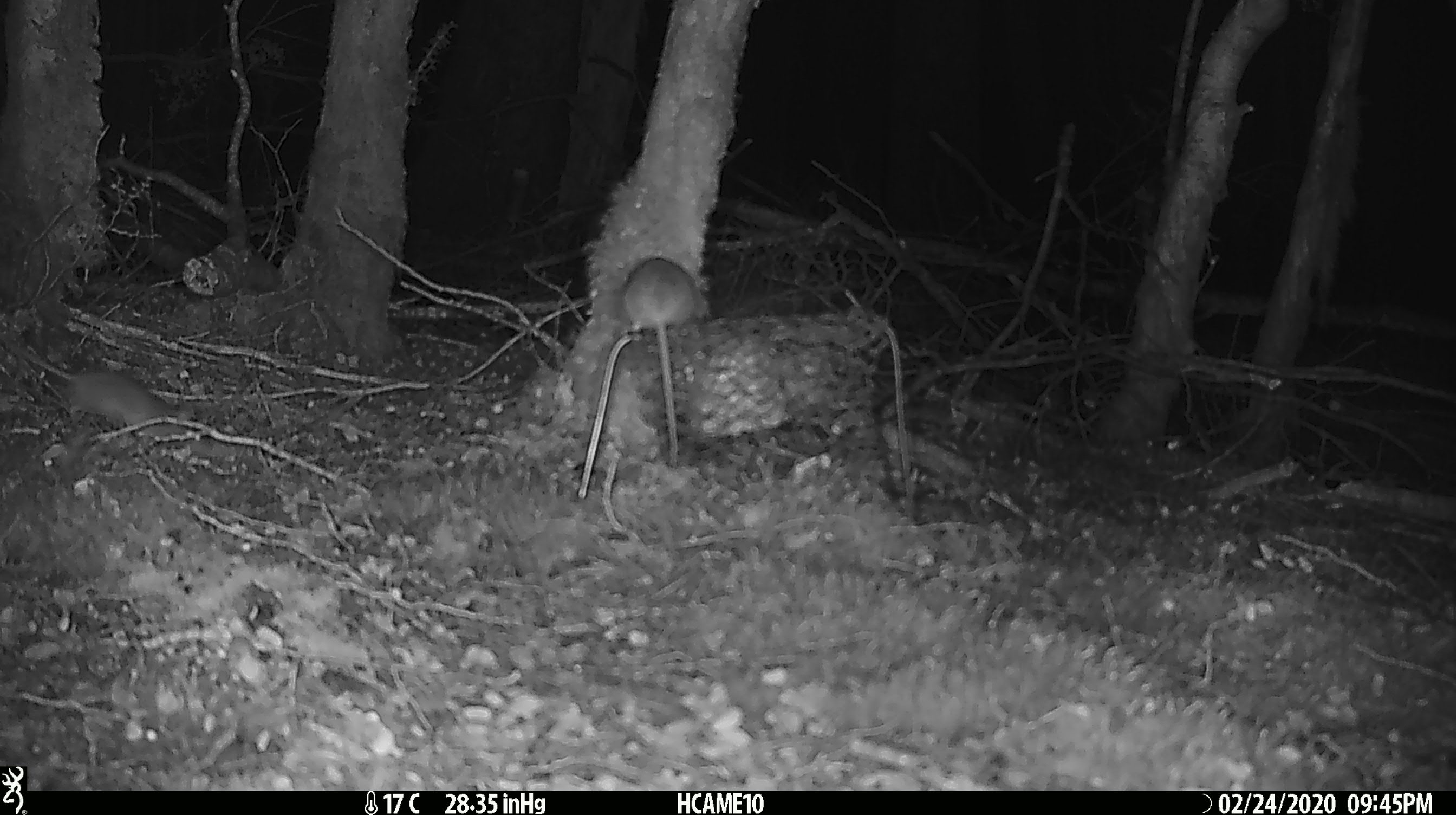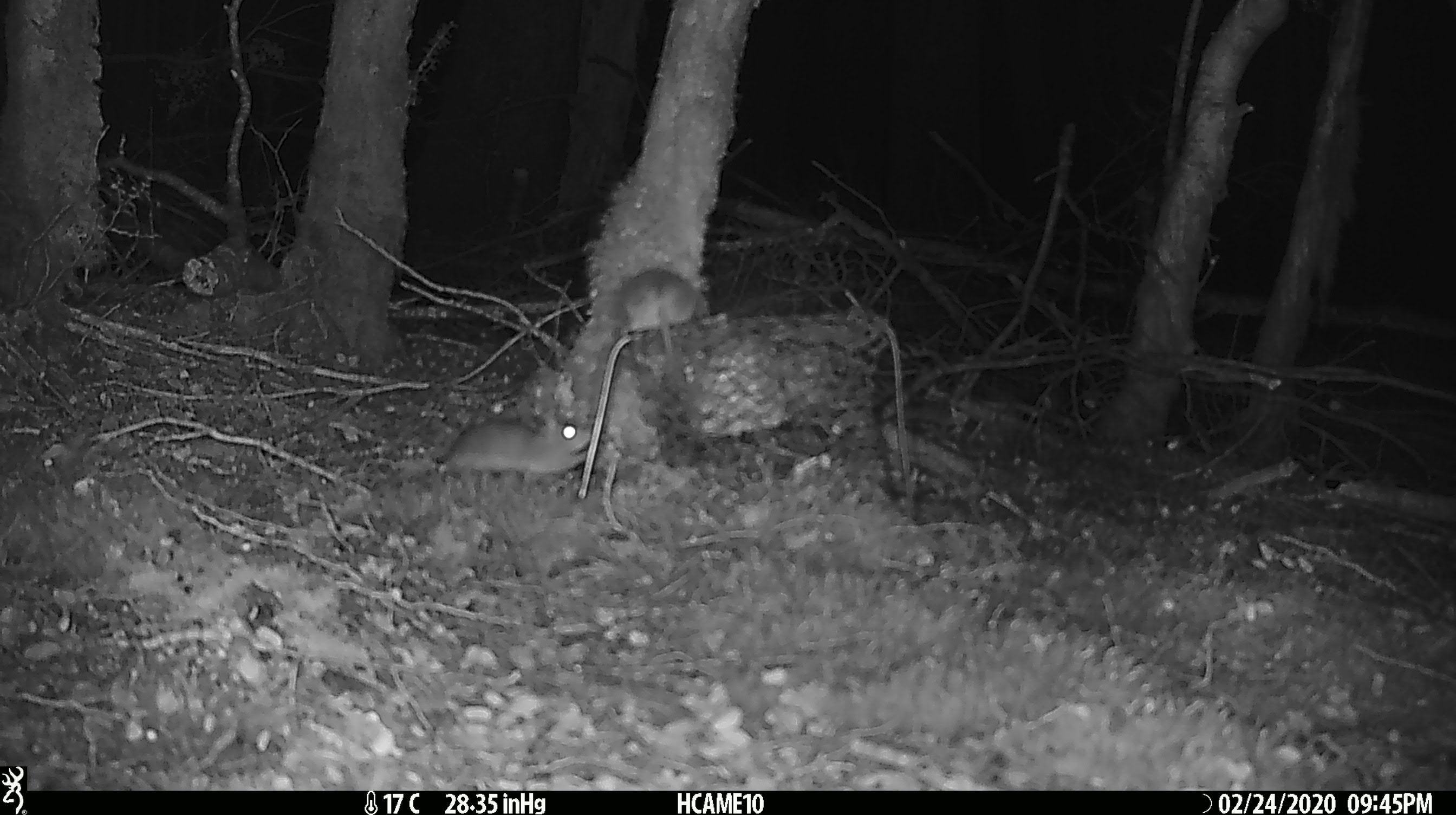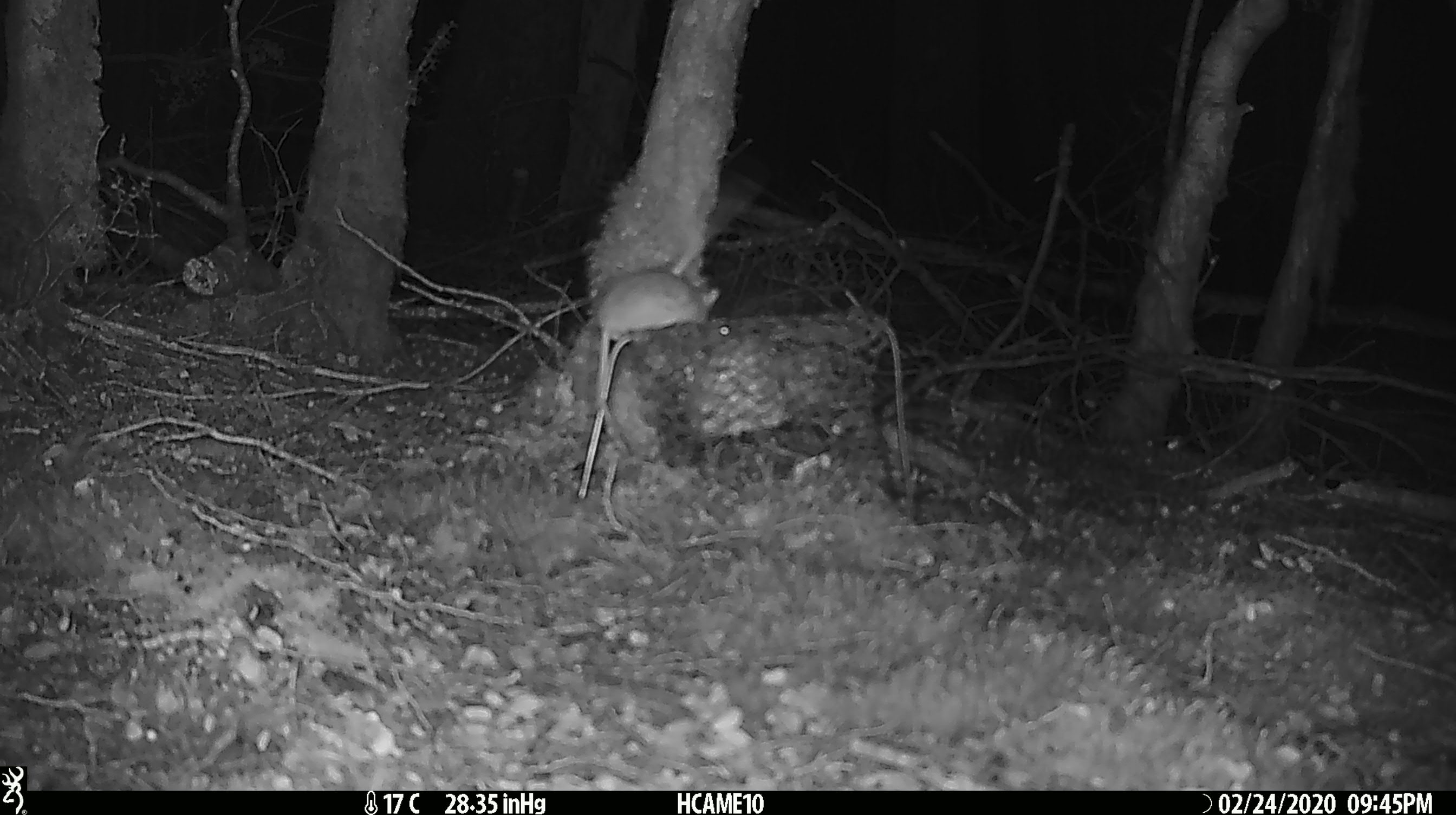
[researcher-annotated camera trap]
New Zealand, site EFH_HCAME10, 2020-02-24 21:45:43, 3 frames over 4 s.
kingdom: Animalia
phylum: Chordata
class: Mammalia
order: Rodentia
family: Muridae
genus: Mus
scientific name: Mus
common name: mouse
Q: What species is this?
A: Mouse (Mus).